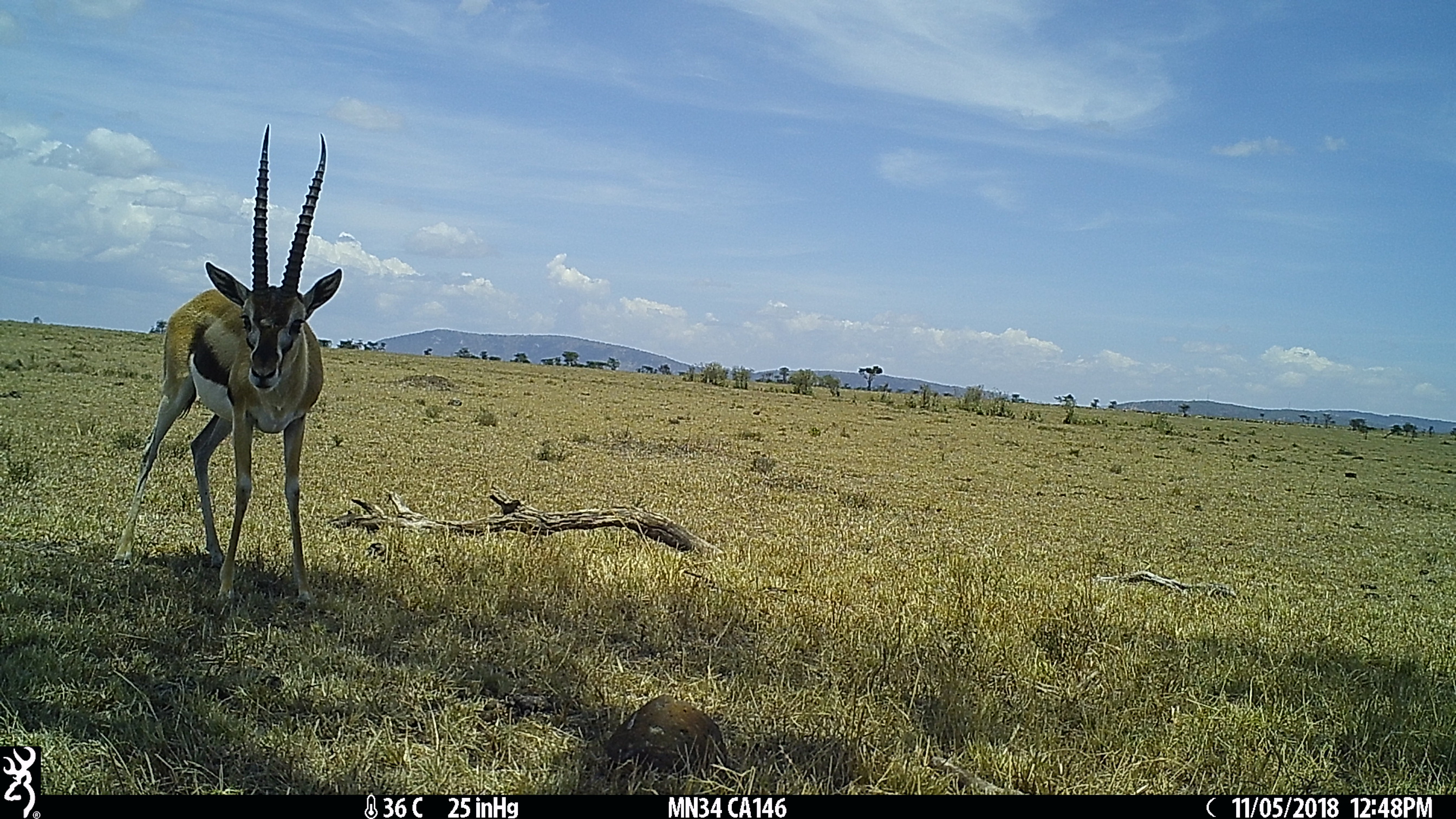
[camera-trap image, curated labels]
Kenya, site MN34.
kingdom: Animalia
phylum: Chordata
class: Mammalia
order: Artiodactyla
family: Bovidae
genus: Eudorcas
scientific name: Eudorcas thomsonii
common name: thomon's gazelle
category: gazelle thomsons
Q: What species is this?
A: Gazelle thomsons (thomon's gazelle) (Eudorcas thomsonii).